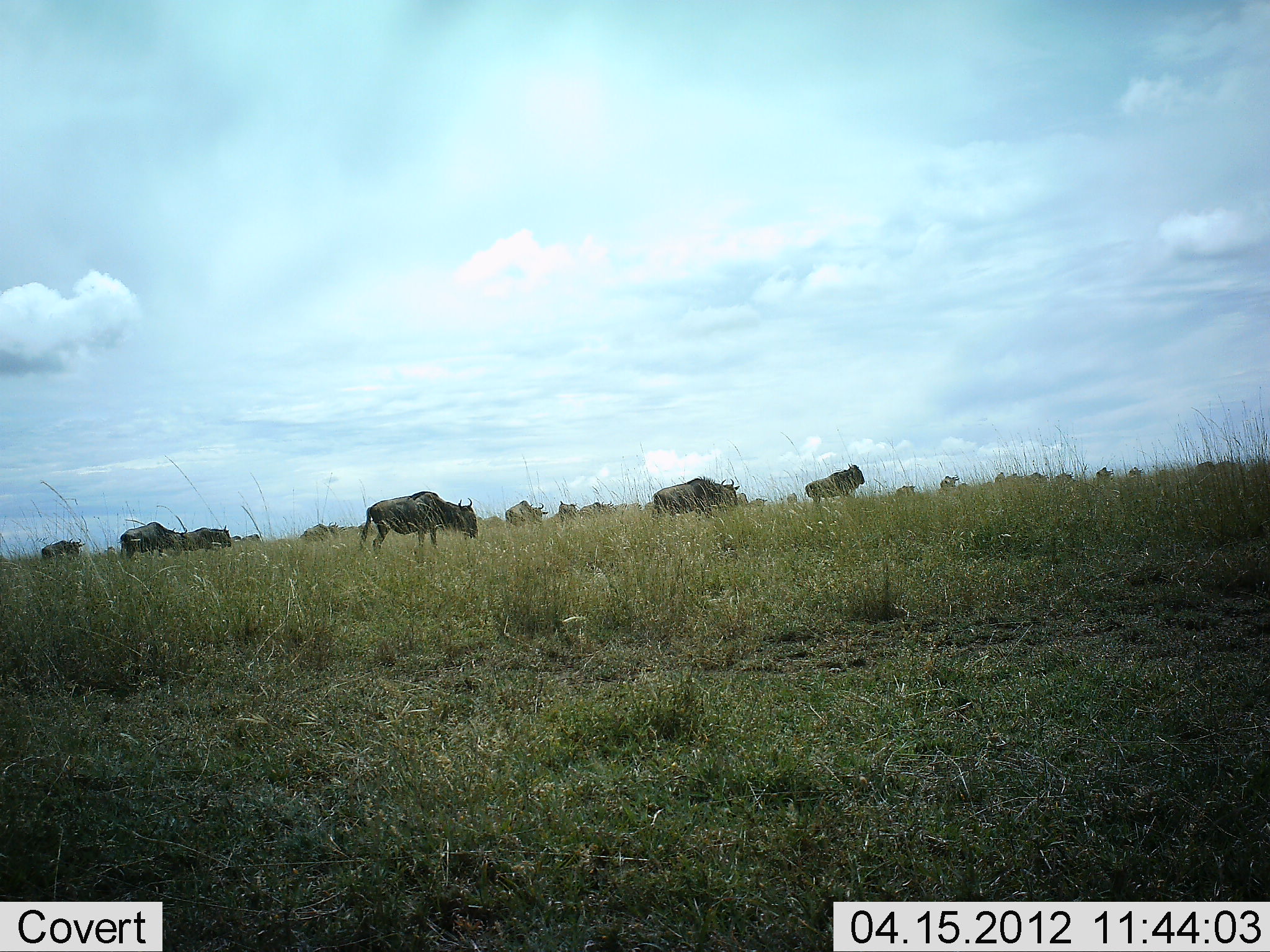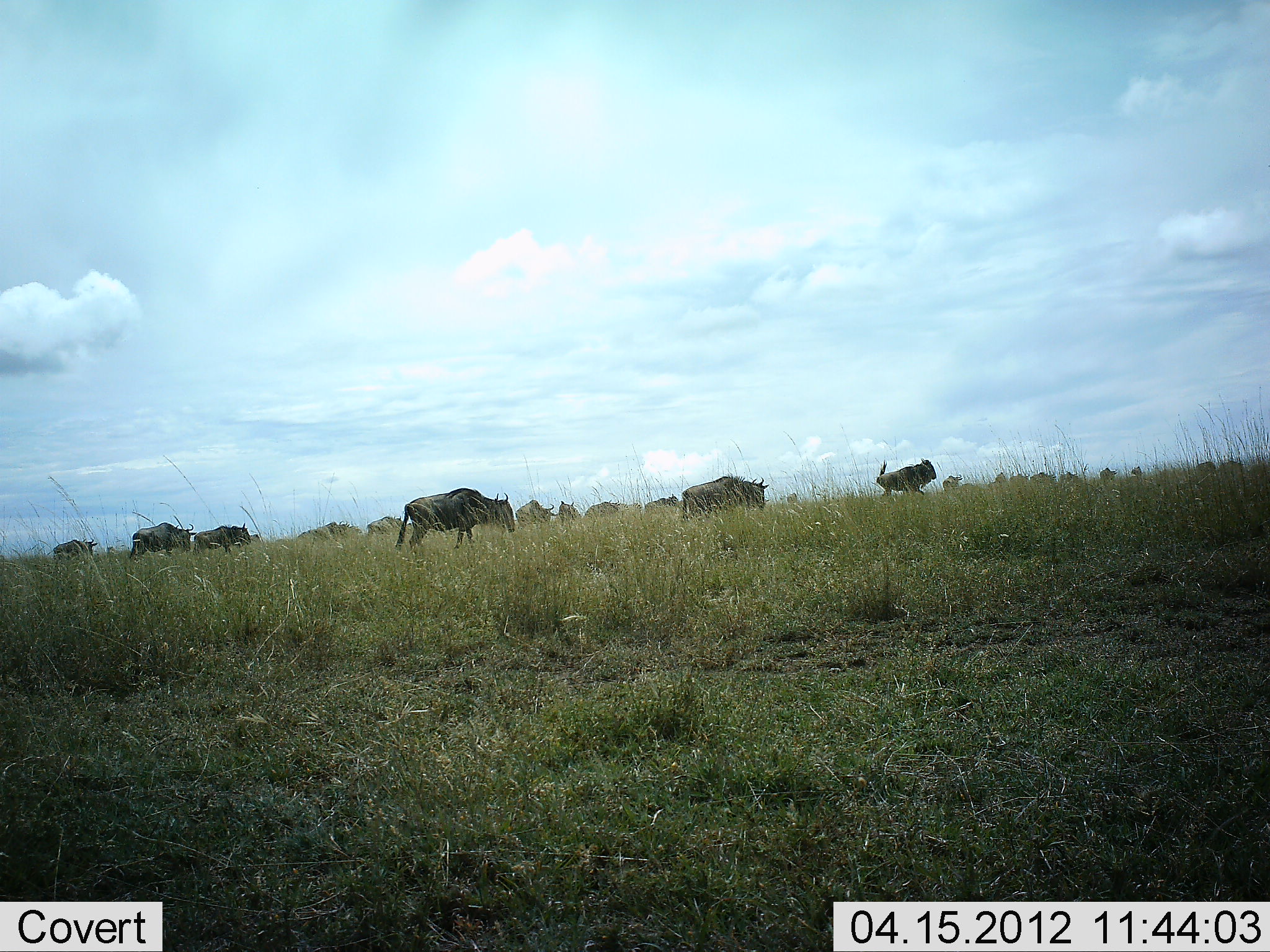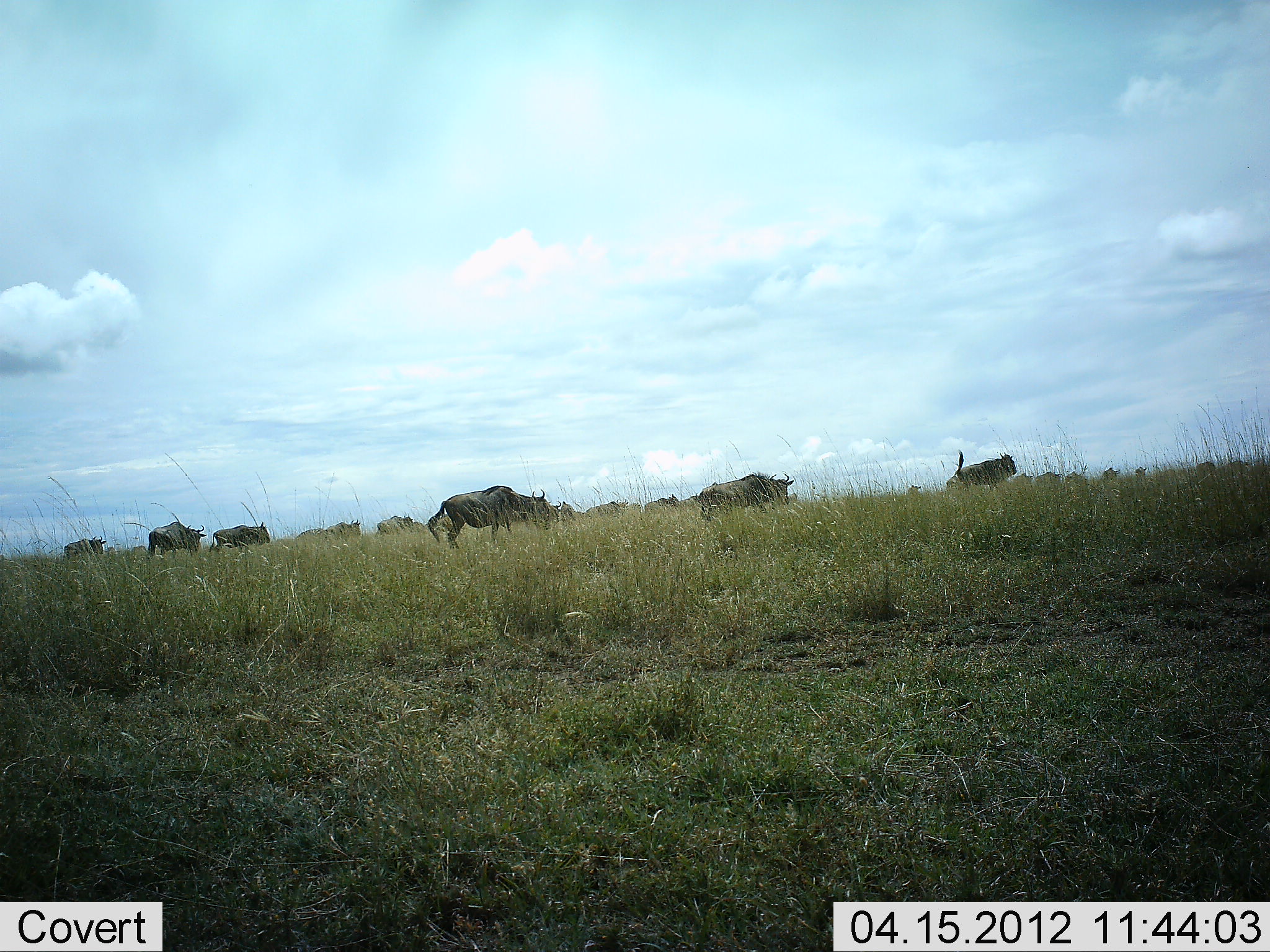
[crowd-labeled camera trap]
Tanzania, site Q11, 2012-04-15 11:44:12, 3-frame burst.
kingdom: Animalia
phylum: Chordata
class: Mammalia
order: Artiodactyla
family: Bovidae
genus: Connochaetes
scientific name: Connochaetes taurinus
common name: blue wildebeest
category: wildebeest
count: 11-50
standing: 12%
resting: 0%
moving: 100%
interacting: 0%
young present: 6%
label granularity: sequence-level